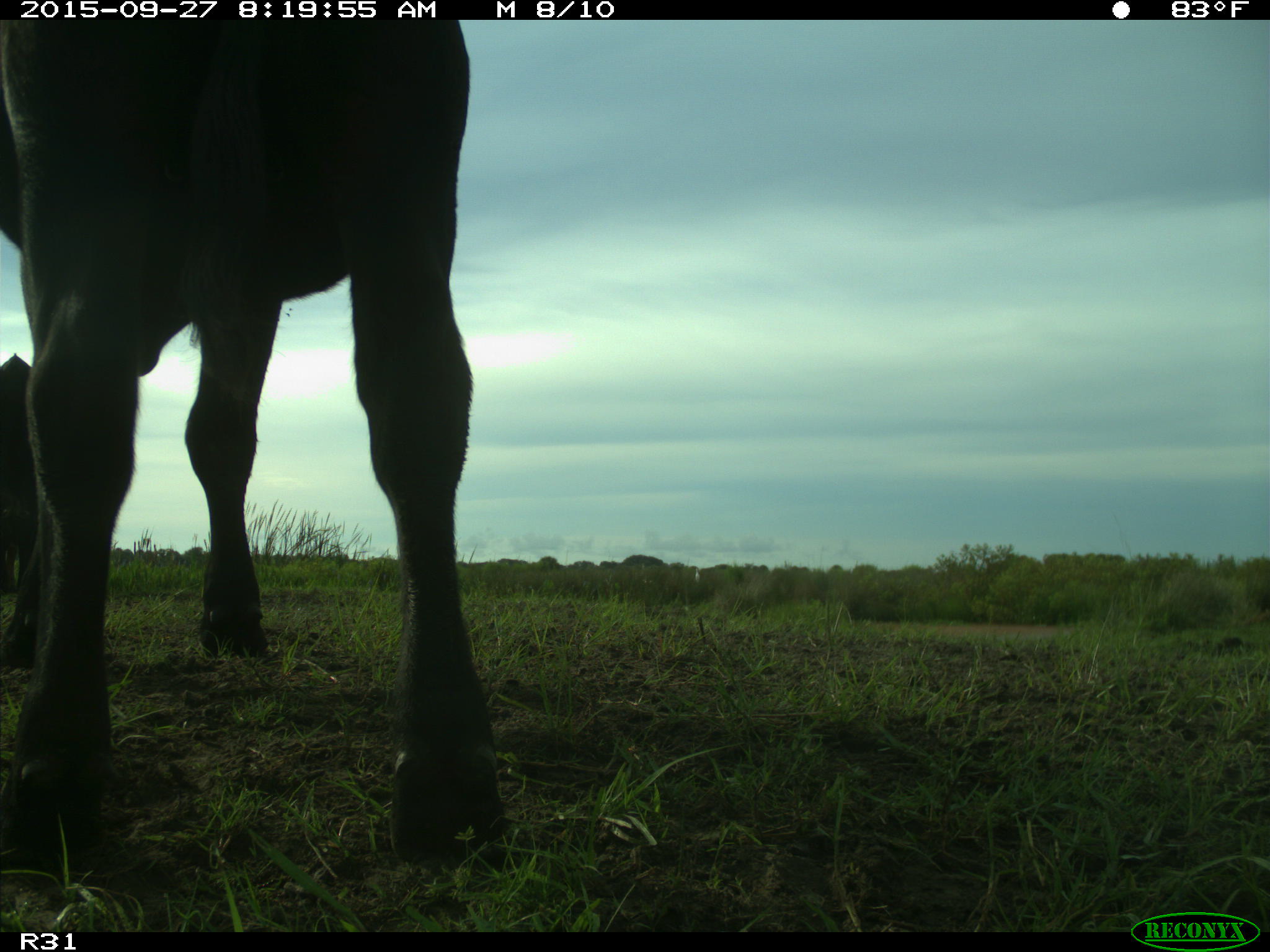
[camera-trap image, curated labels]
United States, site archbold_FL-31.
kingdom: Animalia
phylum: Chordata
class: Mammalia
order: Artiodactyla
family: Bovidae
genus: Bos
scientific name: Bos taurus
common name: domestic cow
Bos taurus (domestic cow).